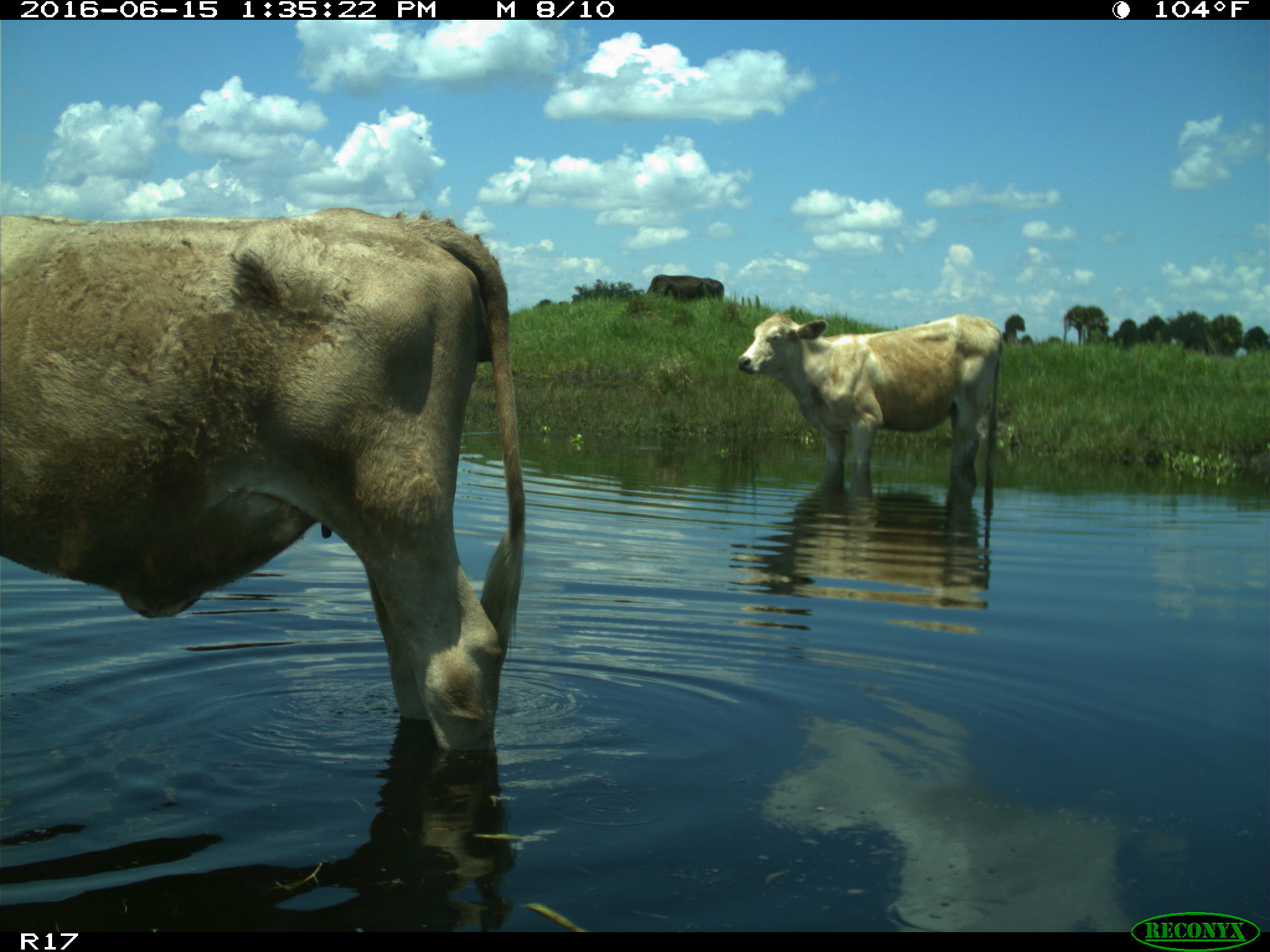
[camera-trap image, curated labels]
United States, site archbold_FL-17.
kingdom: Animalia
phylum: Chordata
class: Mammalia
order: Artiodactyla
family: Bovidae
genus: Bos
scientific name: Bos taurus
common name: domestic cow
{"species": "Bos taurus (domestic cow)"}